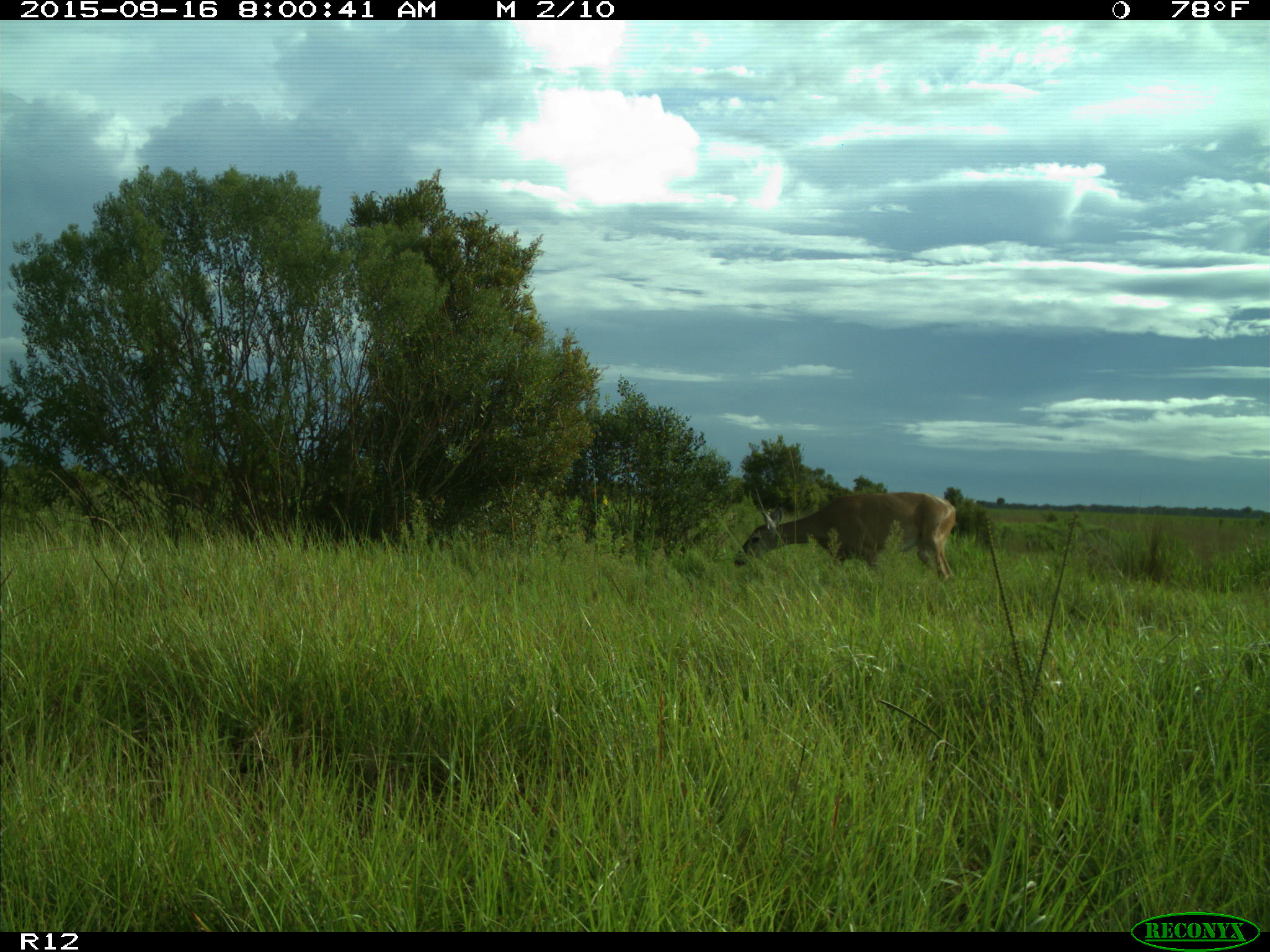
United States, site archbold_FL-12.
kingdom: Animalia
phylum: Chordata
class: Mammalia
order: Artiodactyla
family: Cervidae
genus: Odocoileus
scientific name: Odocoileus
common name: deer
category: unidentified deer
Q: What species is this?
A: Unidentified deer (deer) (Odocoileus).